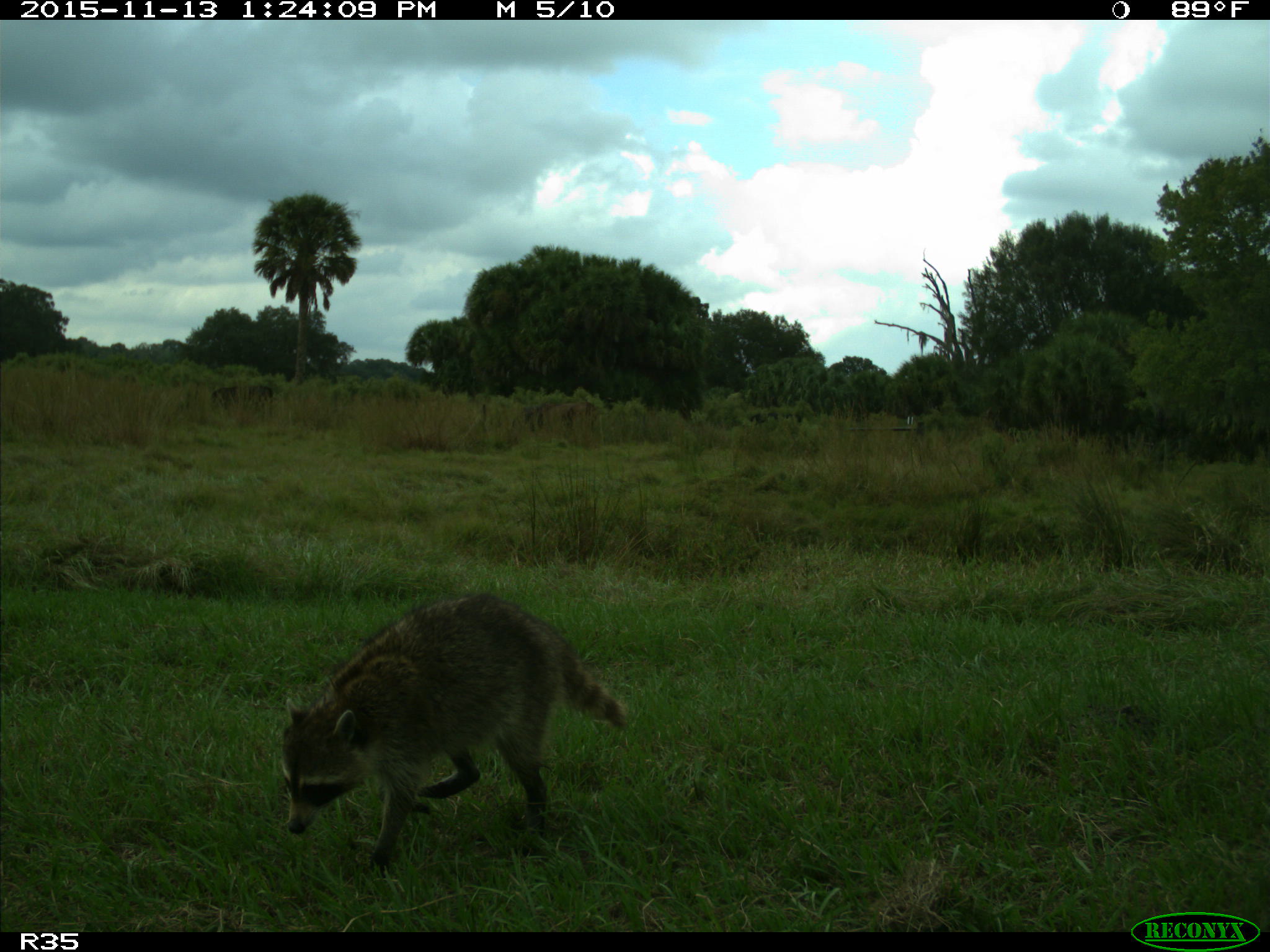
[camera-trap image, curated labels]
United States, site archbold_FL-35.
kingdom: Animalia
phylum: Chordata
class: Mammalia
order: Carnivora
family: Procyonidae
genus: Procyon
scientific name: Procyon lotor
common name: common raccoon